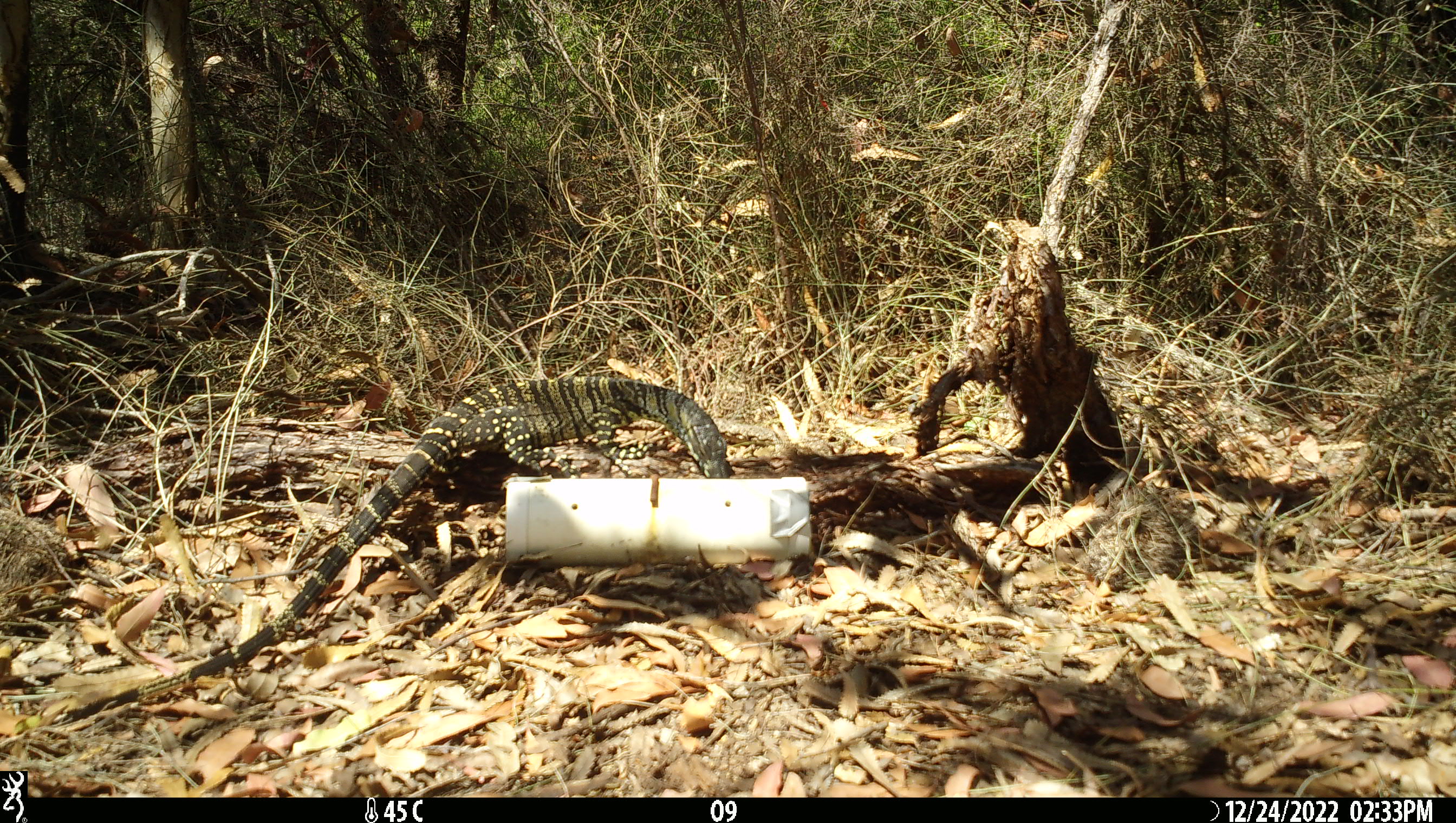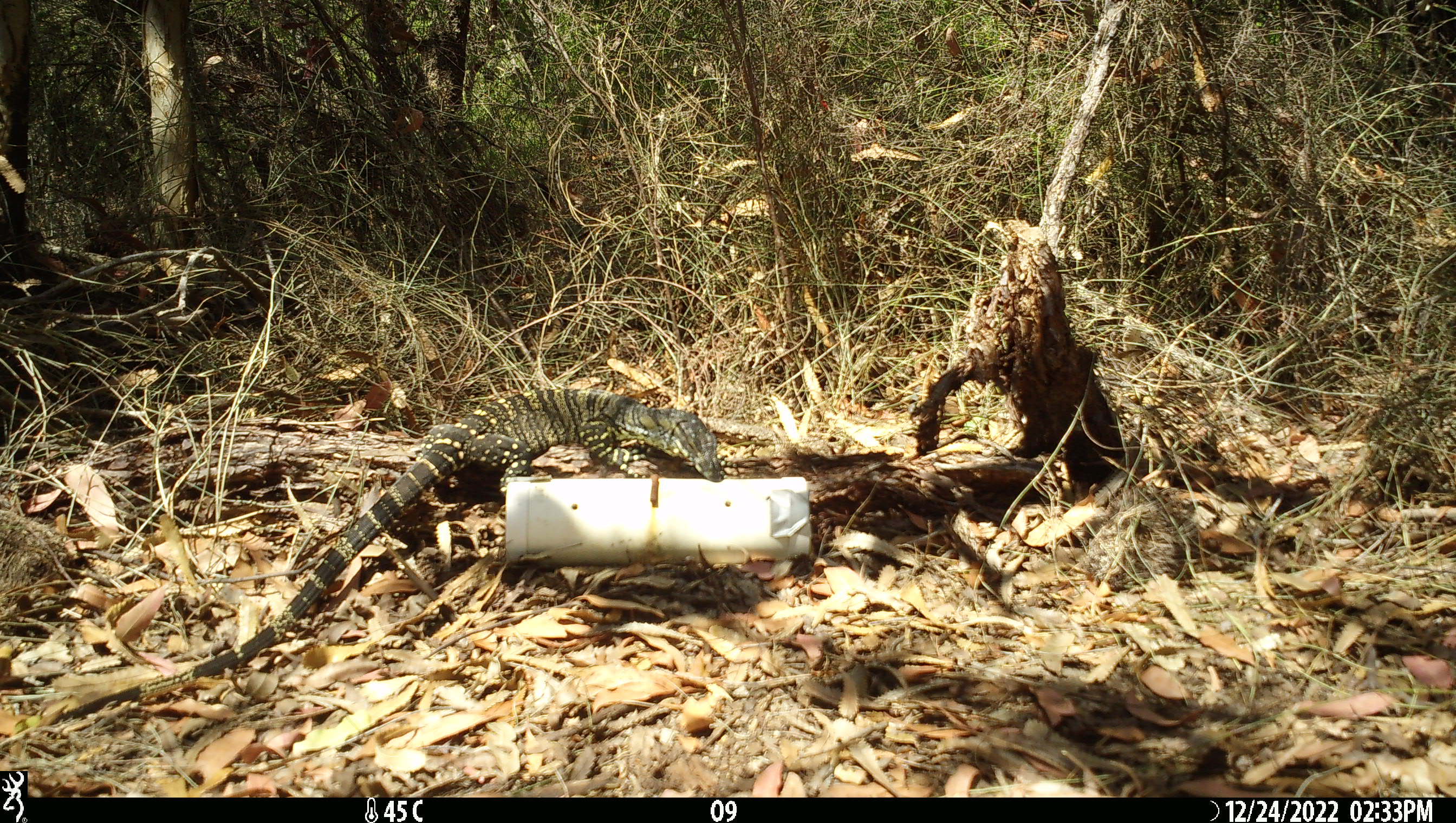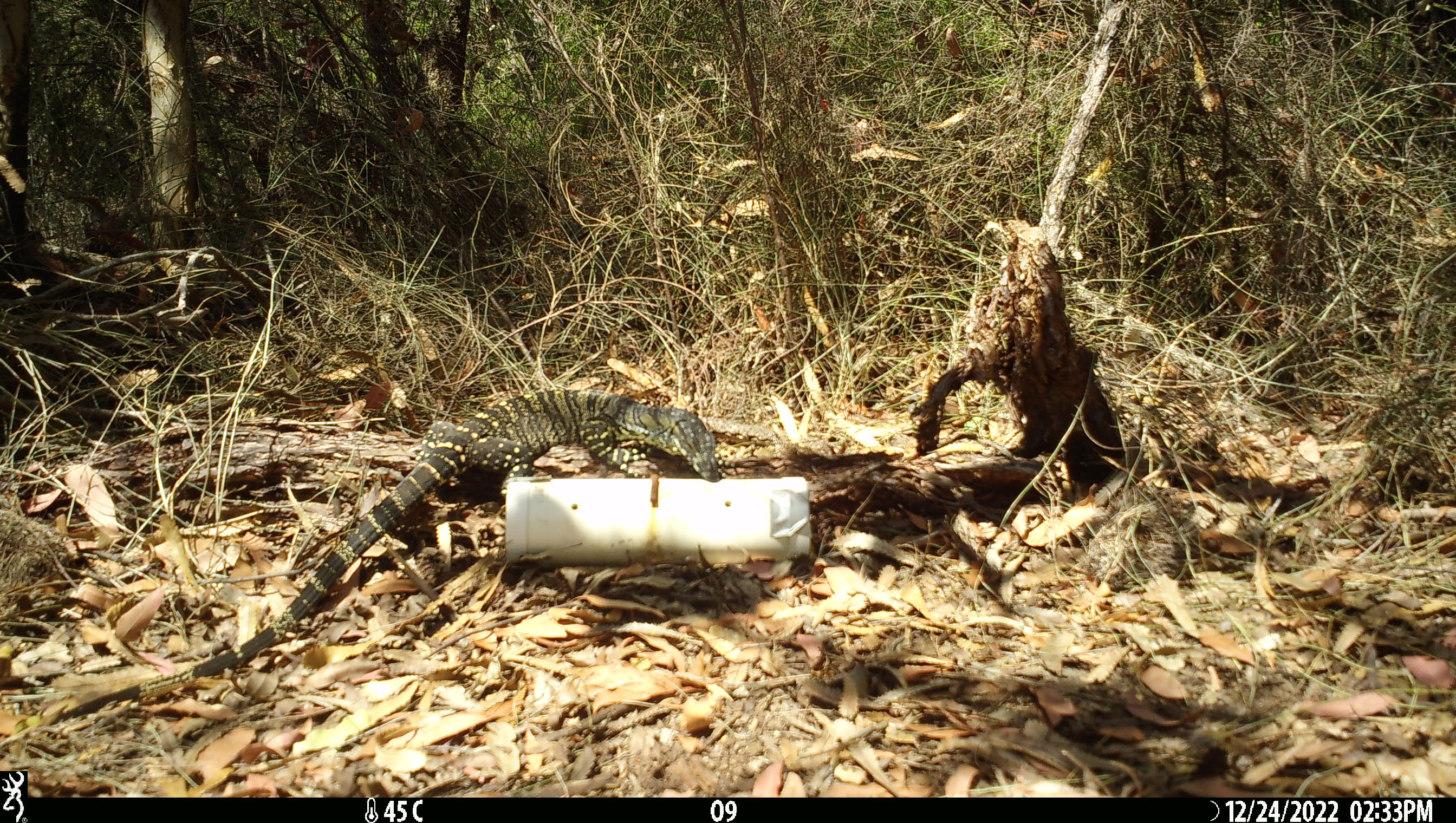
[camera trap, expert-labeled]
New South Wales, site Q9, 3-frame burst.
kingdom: Animalia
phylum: Chordata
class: Reptilia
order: Squamata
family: Varanidae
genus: Varanus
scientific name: Varanus varius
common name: lace monitor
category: goanna